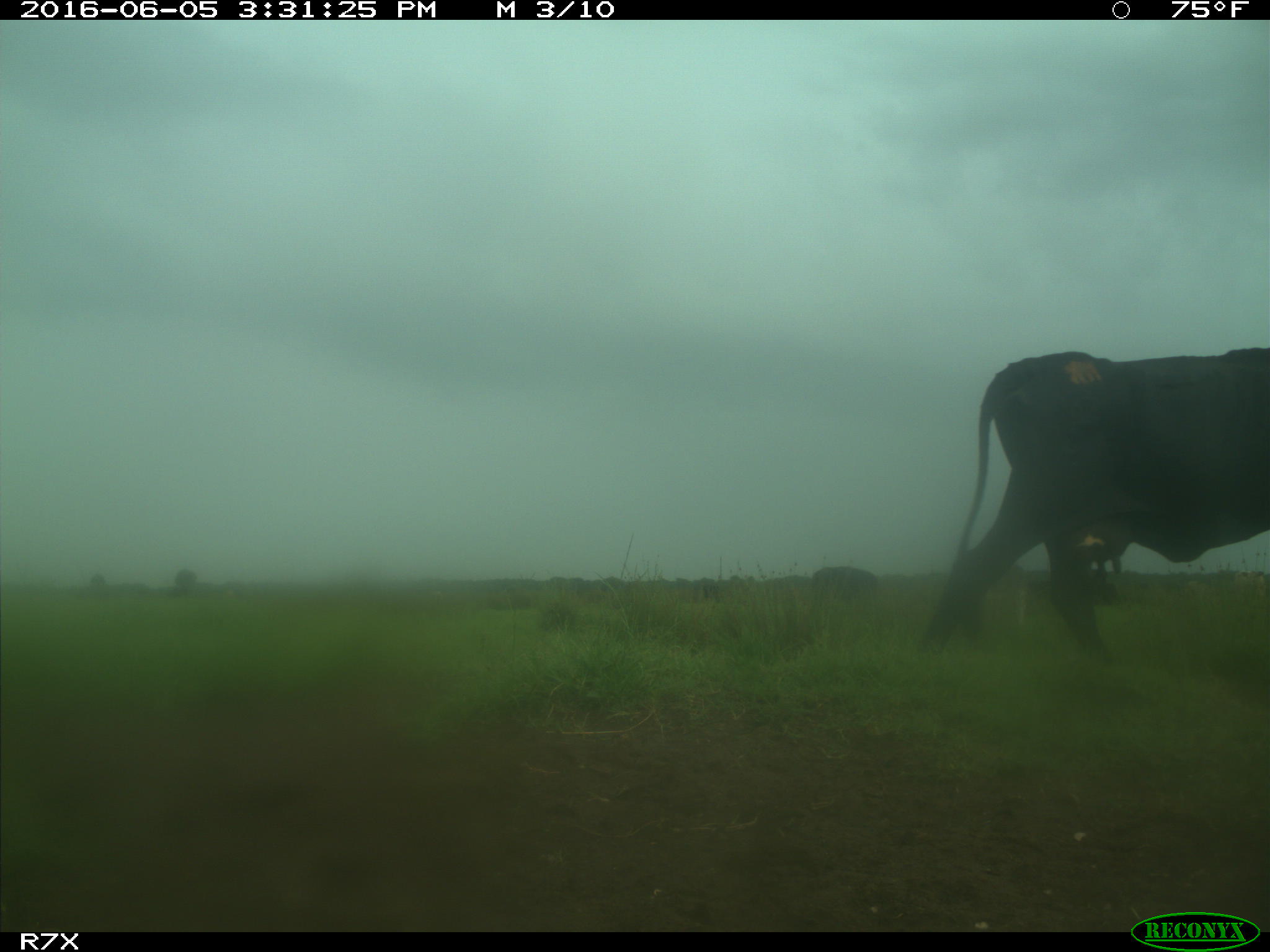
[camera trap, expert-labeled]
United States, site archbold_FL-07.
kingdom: Animalia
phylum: Chordata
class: Mammalia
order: Artiodactyla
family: Bovidae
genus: Bos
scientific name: Bos taurus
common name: domestic cow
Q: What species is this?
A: Bos taurus (domestic cow).